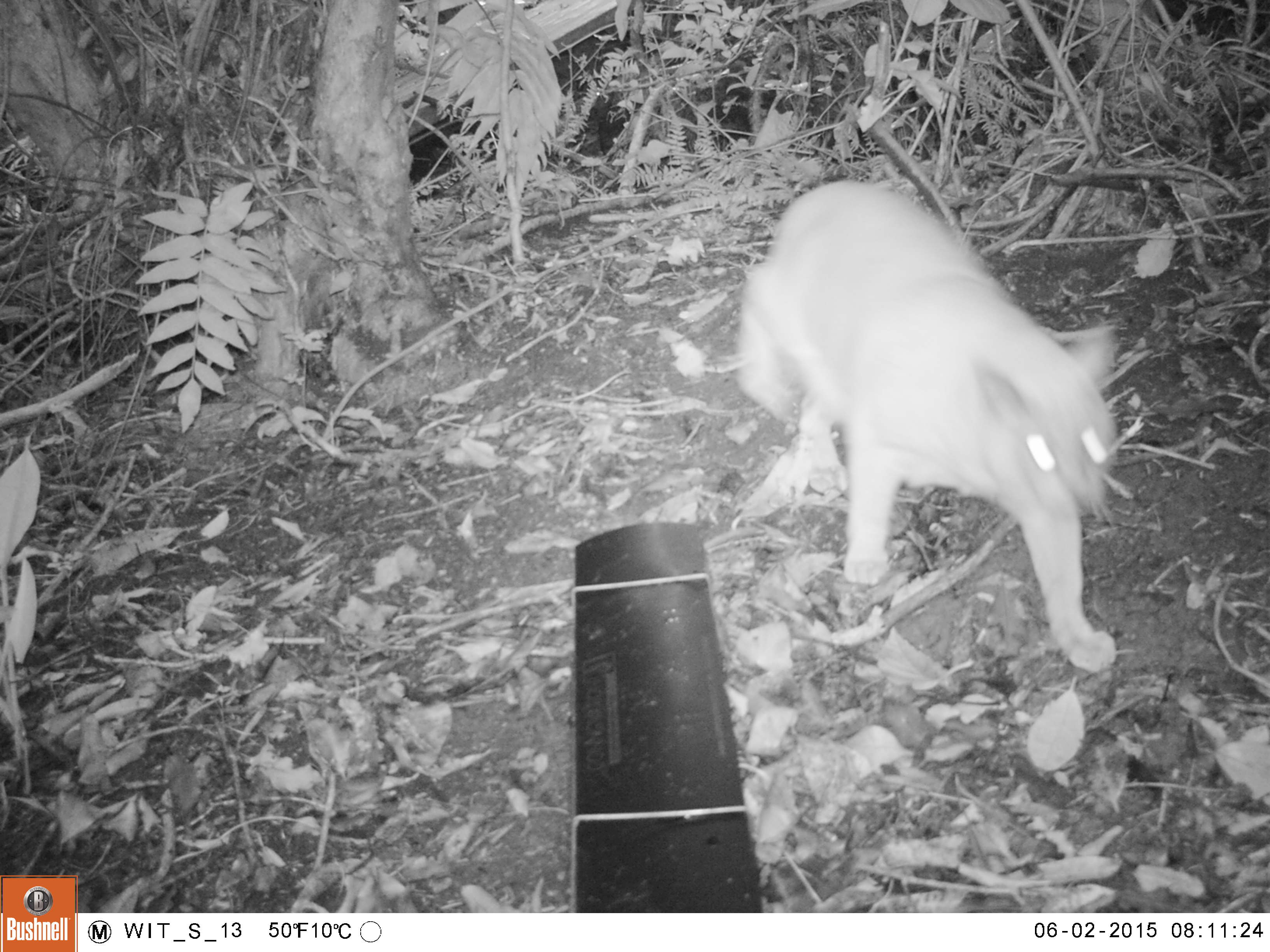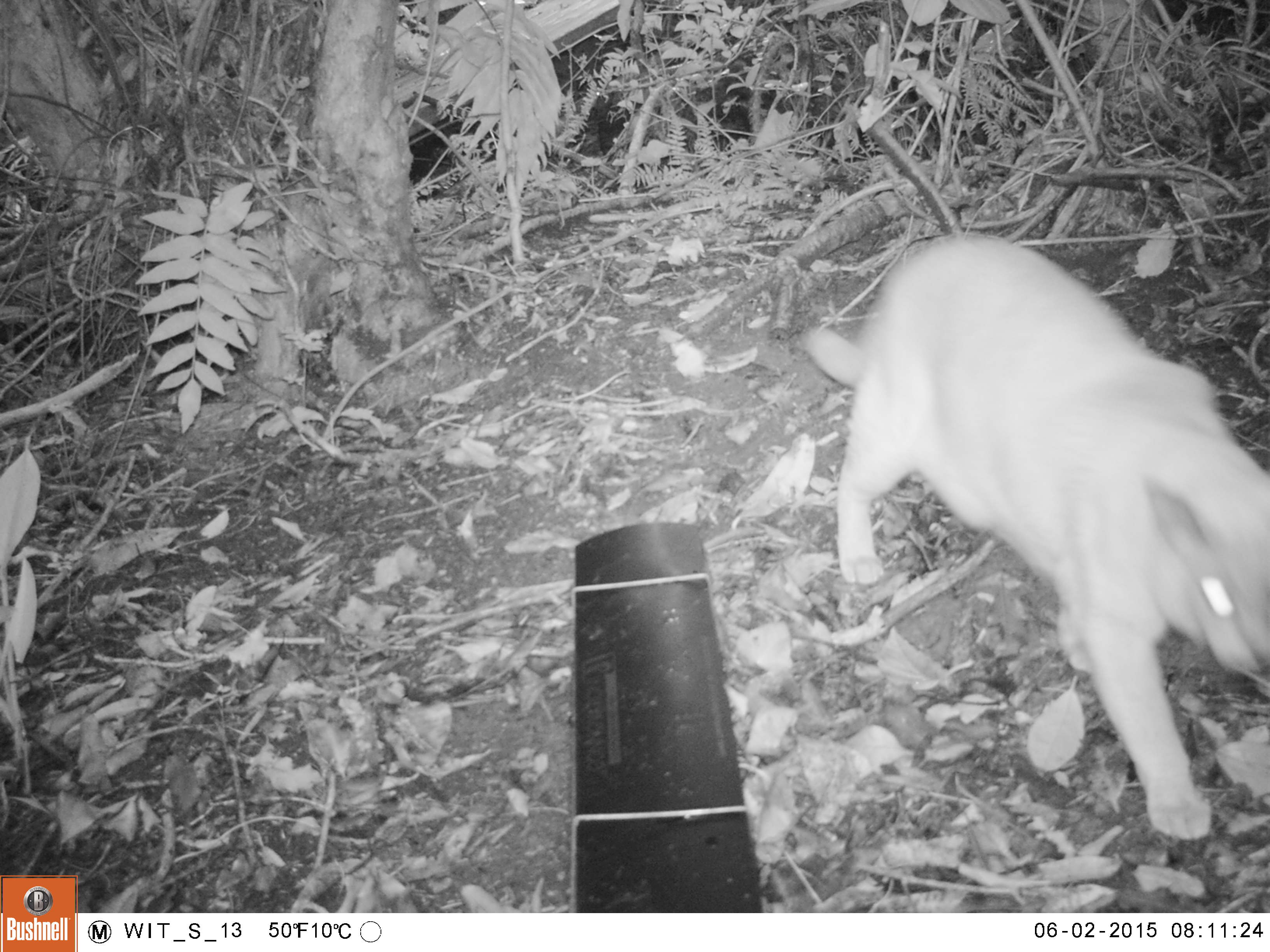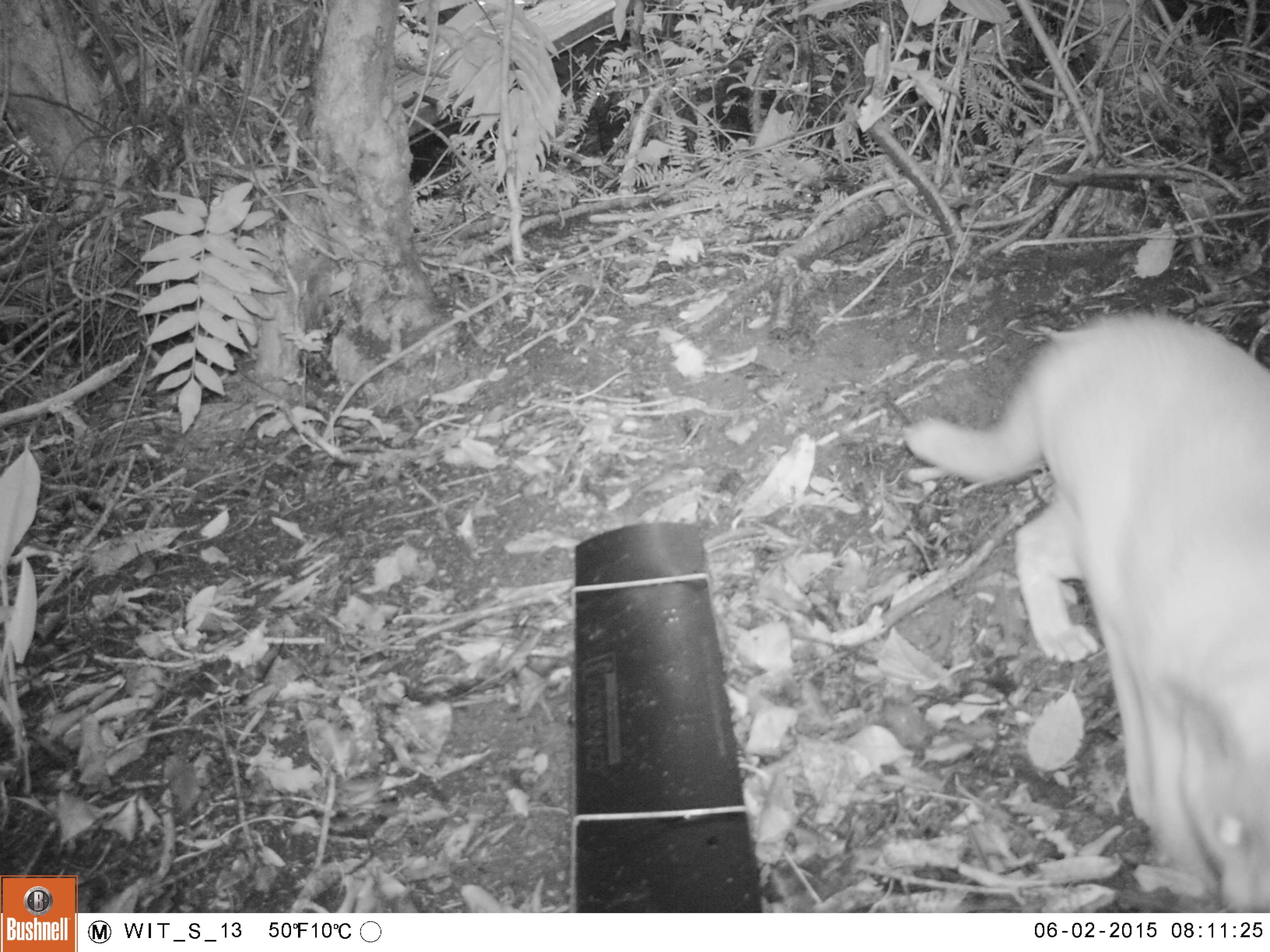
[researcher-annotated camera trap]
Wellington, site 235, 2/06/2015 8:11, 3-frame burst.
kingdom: Animalia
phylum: Chordata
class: Mammalia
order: Carnivora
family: Felidae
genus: Felis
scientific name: Felis catus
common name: cat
Cat (Felis catus).